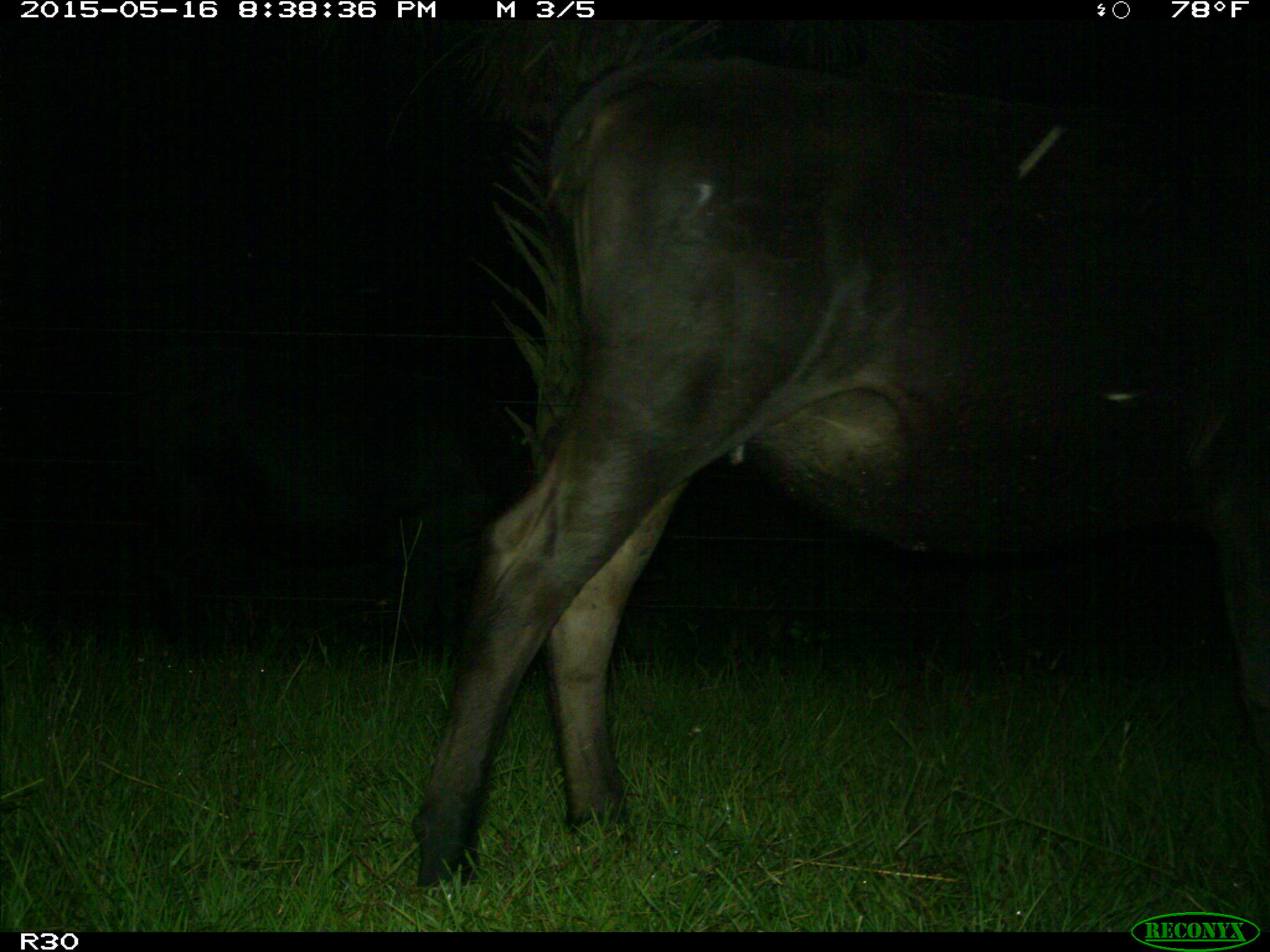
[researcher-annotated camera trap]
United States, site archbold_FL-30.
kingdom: Animalia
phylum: Chordata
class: Mammalia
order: Artiodactyla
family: Bovidae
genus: Bos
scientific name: Bos taurus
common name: domestic cow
Bos taurus (domestic cow).